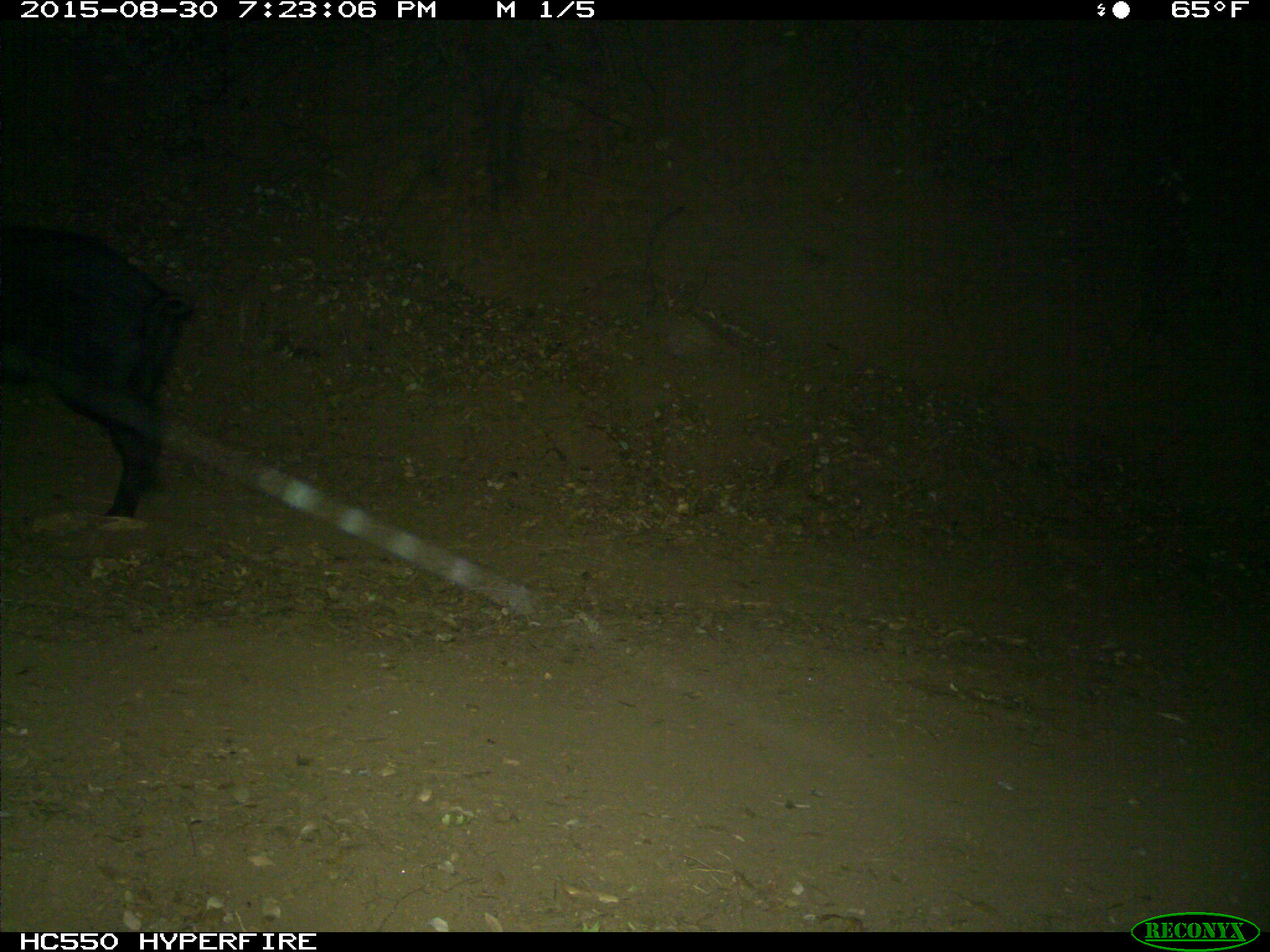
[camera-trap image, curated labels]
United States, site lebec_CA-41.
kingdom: Animalia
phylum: Chordata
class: Mammalia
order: Artiodactyla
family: Suidae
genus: Sus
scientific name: Sus scrofa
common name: wild boar